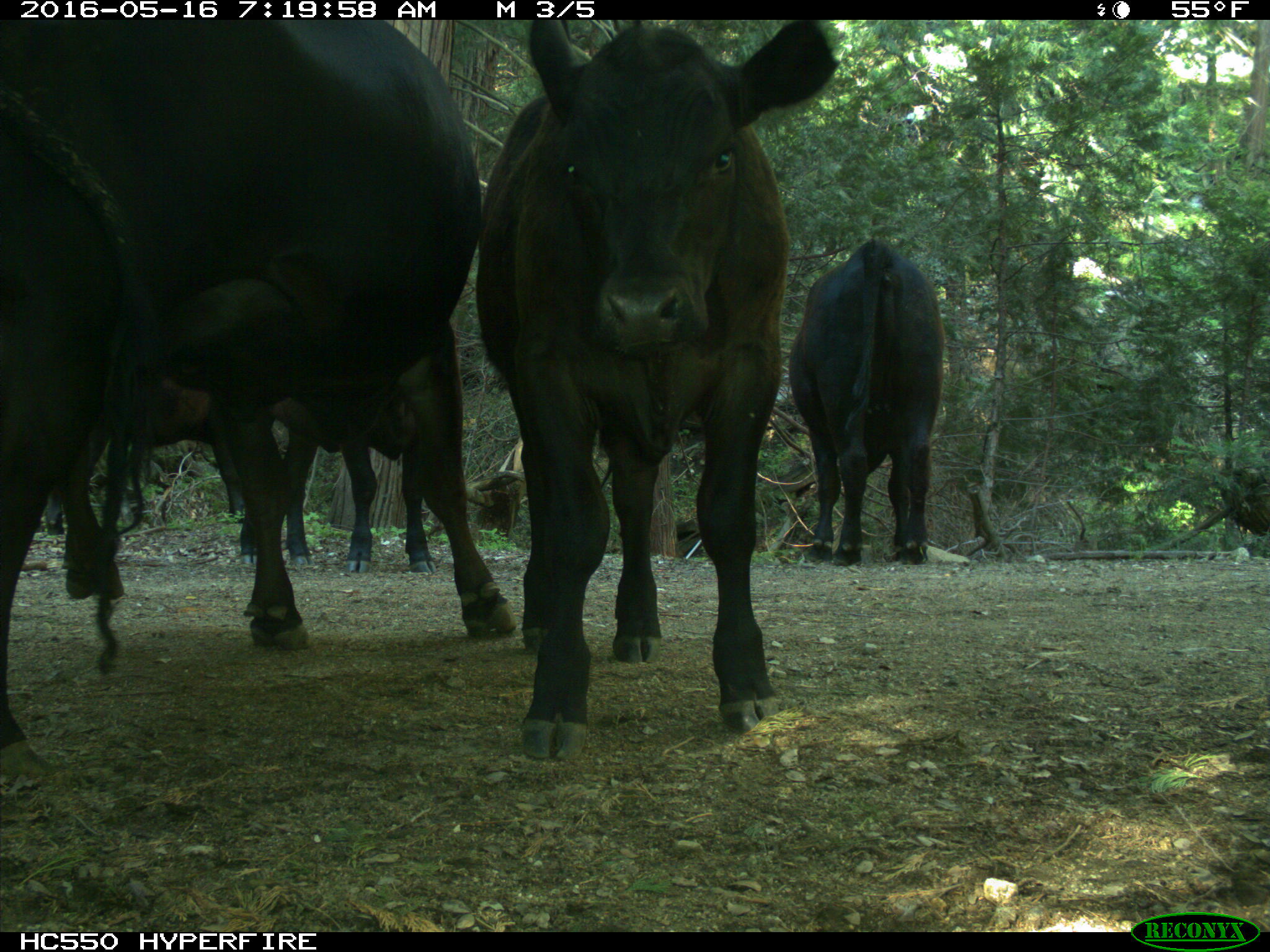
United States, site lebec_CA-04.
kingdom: Animalia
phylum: Chordata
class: Mammalia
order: Artiodactyla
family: Bovidae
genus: Bos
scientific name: Bos taurus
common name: domestic cow